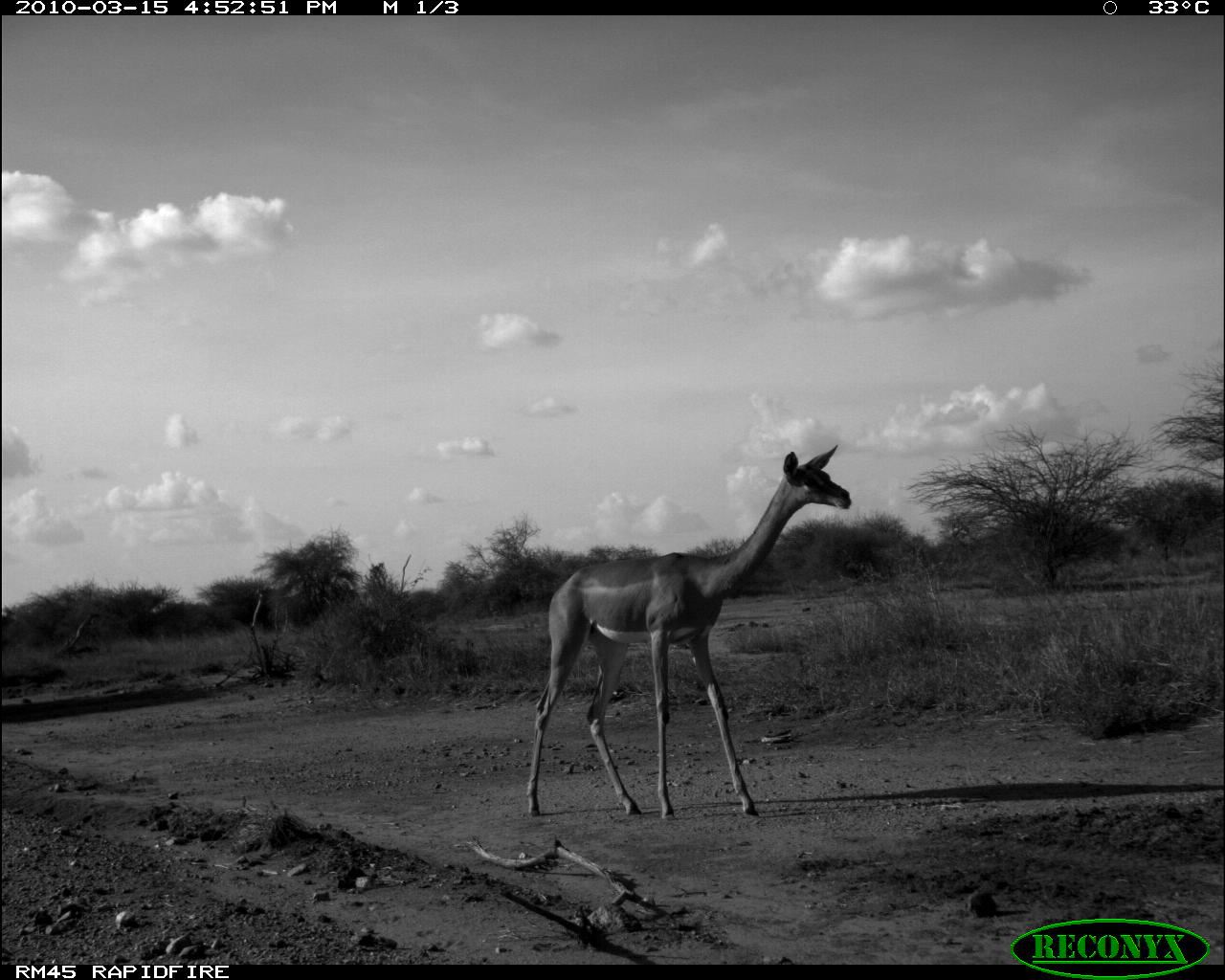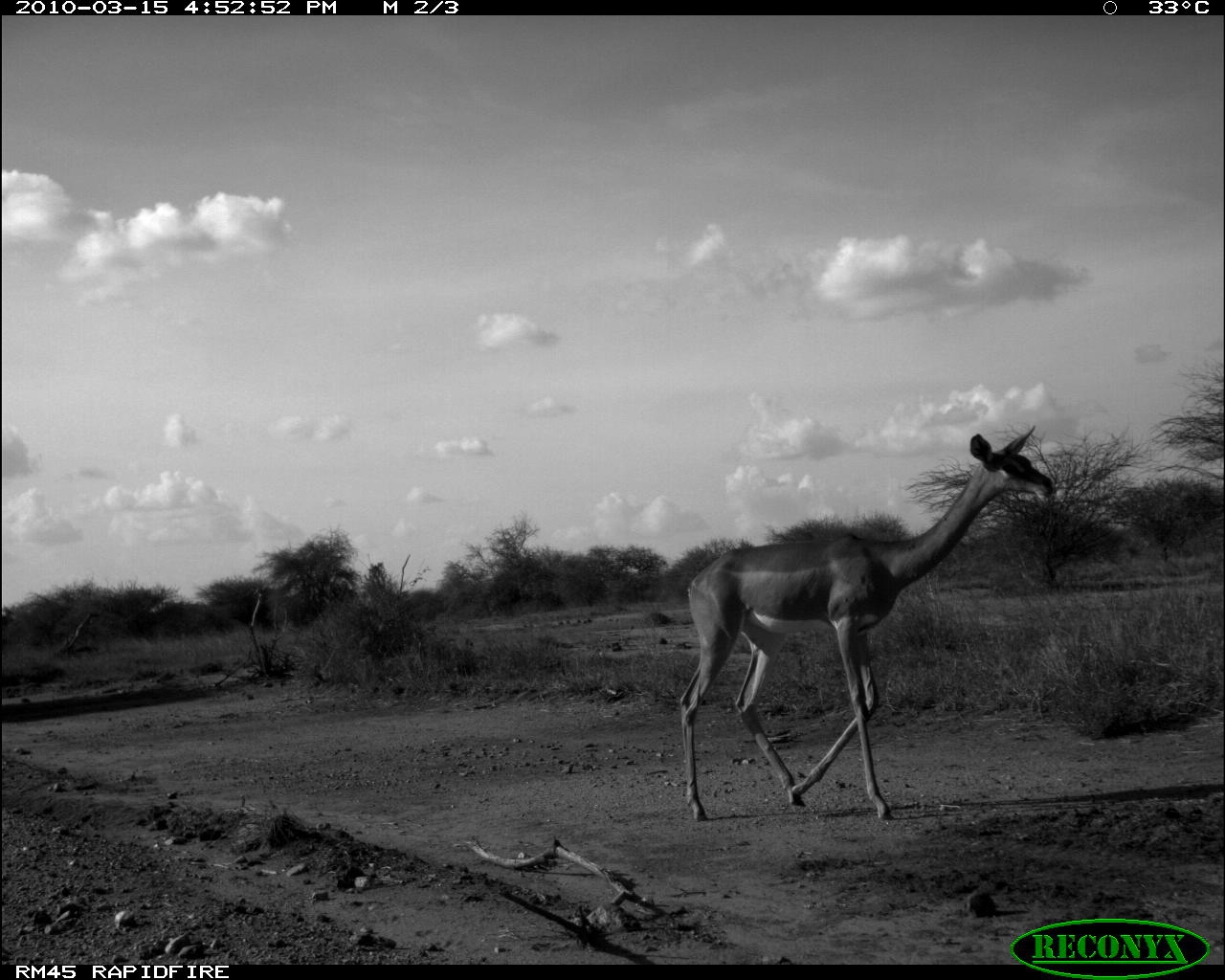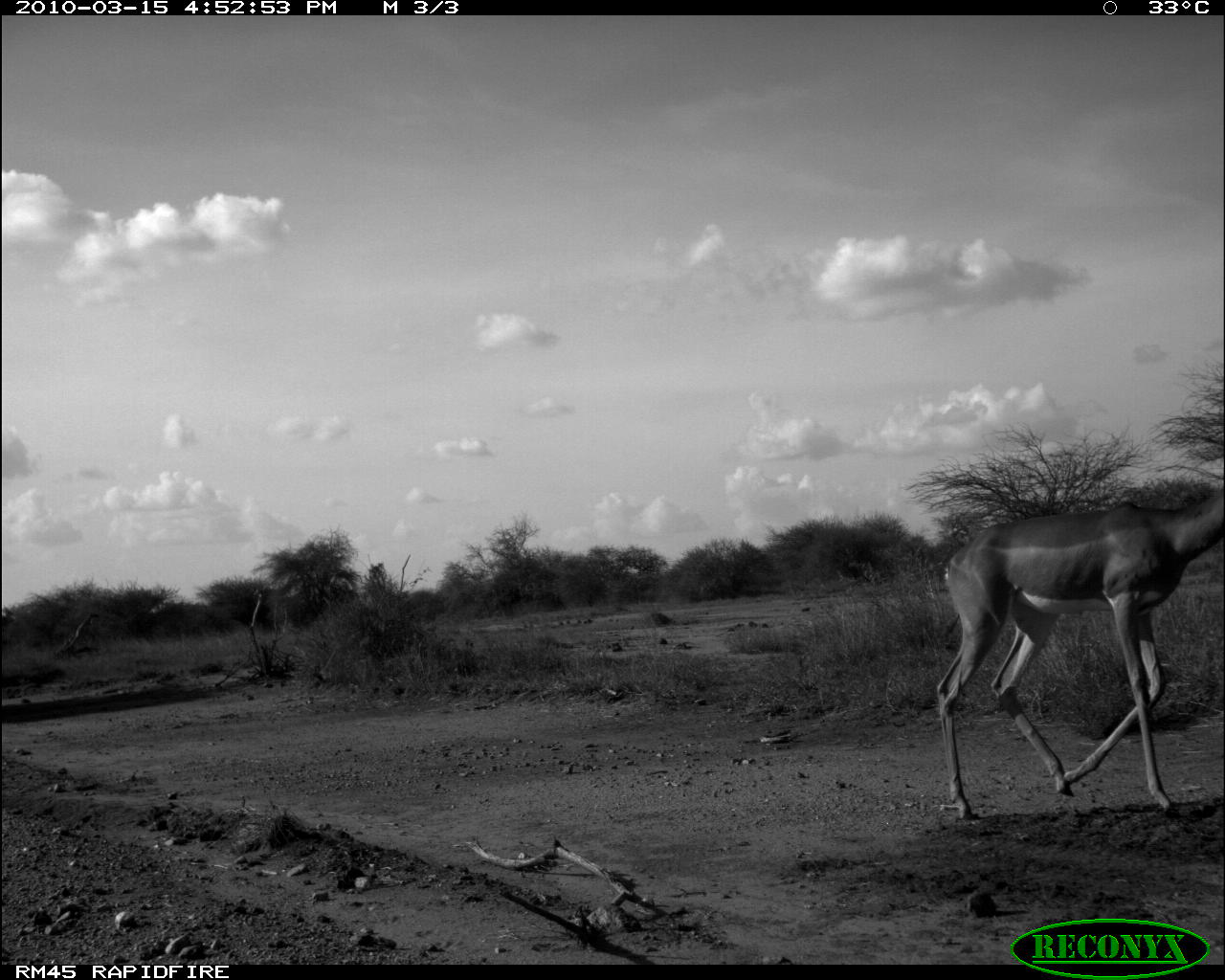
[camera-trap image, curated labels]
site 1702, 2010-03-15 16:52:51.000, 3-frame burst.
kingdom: Animalia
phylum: Chordata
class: Mammalia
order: Artiodactyla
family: Bovidae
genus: Litocranius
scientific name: Litocranius walleri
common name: gerenuk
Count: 1.